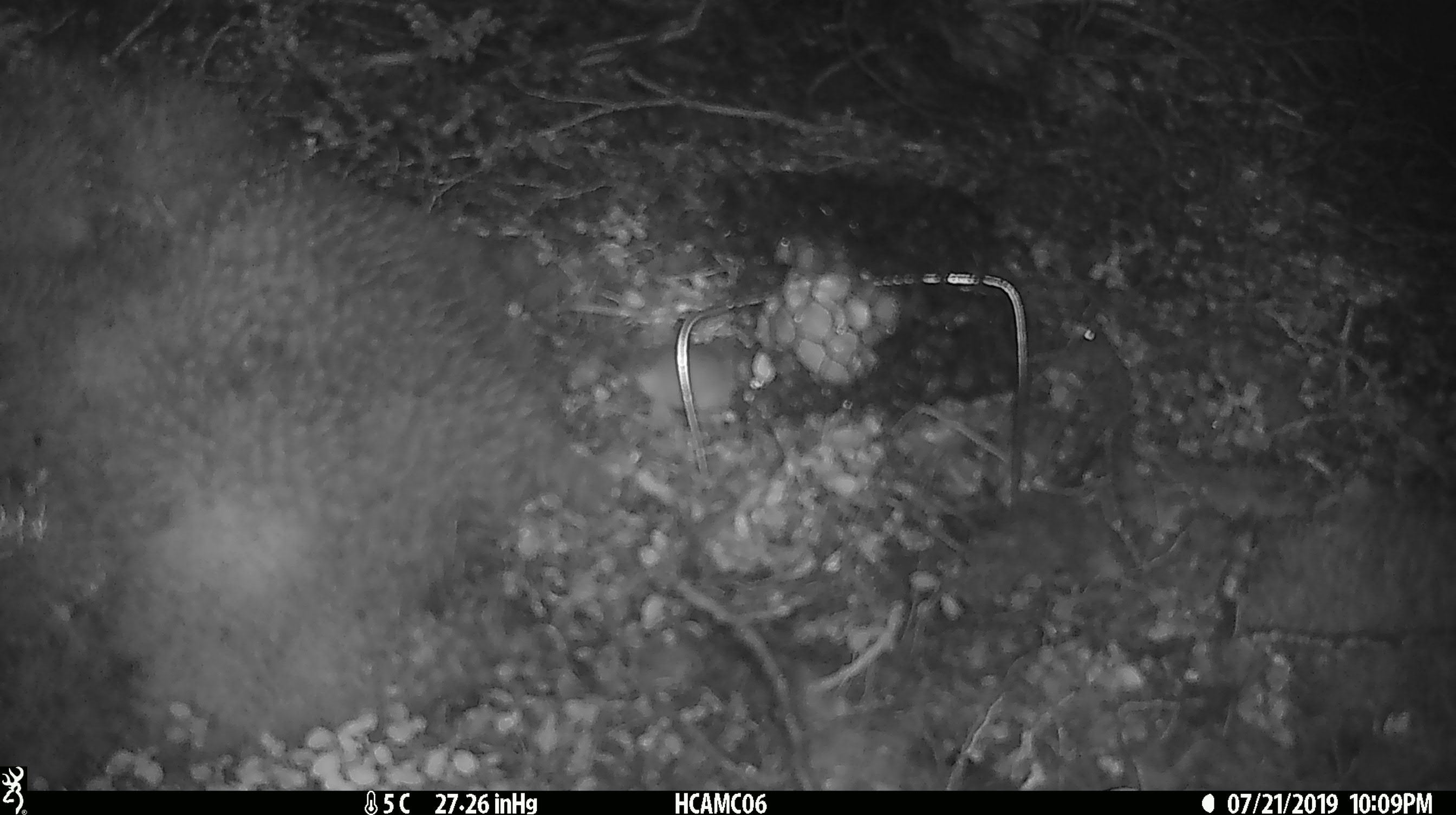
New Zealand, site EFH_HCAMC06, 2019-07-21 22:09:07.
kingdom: Animalia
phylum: Chordata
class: Mammalia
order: Rodentia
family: Muridae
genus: Mus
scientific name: Mus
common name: mouse